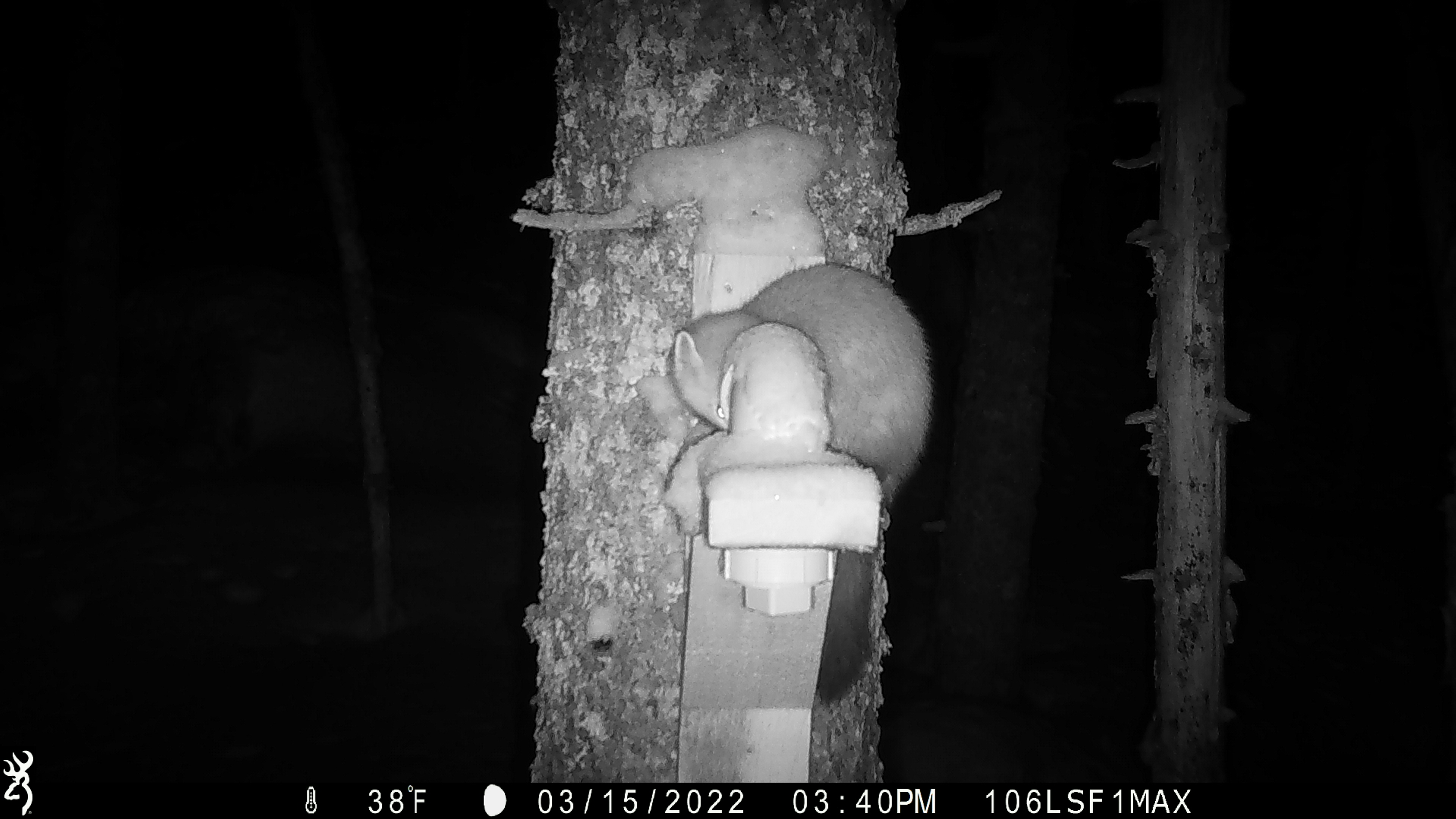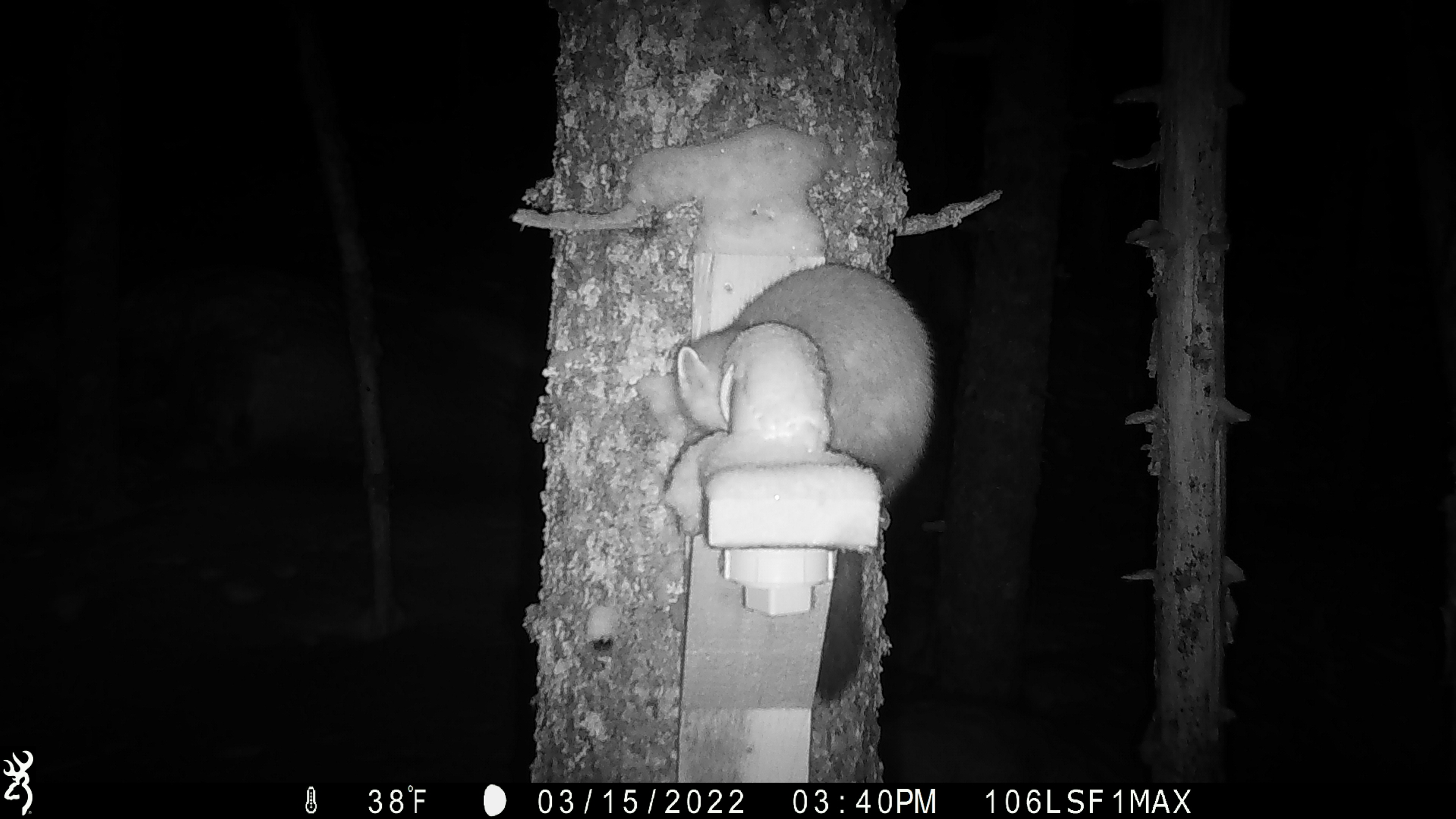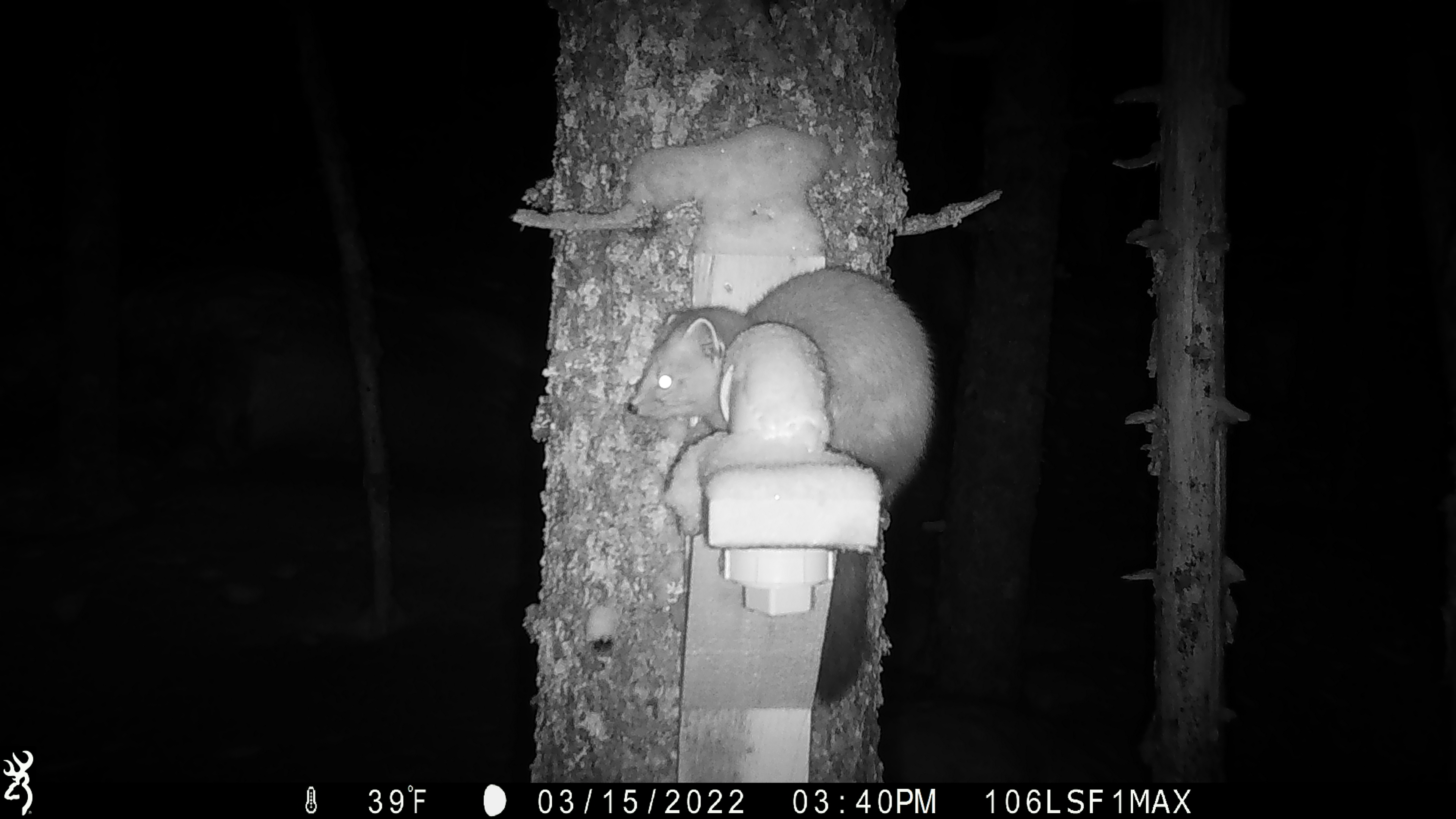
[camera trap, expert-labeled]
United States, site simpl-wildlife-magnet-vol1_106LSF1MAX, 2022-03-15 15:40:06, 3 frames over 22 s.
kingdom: Animalia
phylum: Chordata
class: Mammalia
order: Carnivora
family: Mustelidae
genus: Martes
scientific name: Martes americana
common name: american marten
American marten (Martes americana).